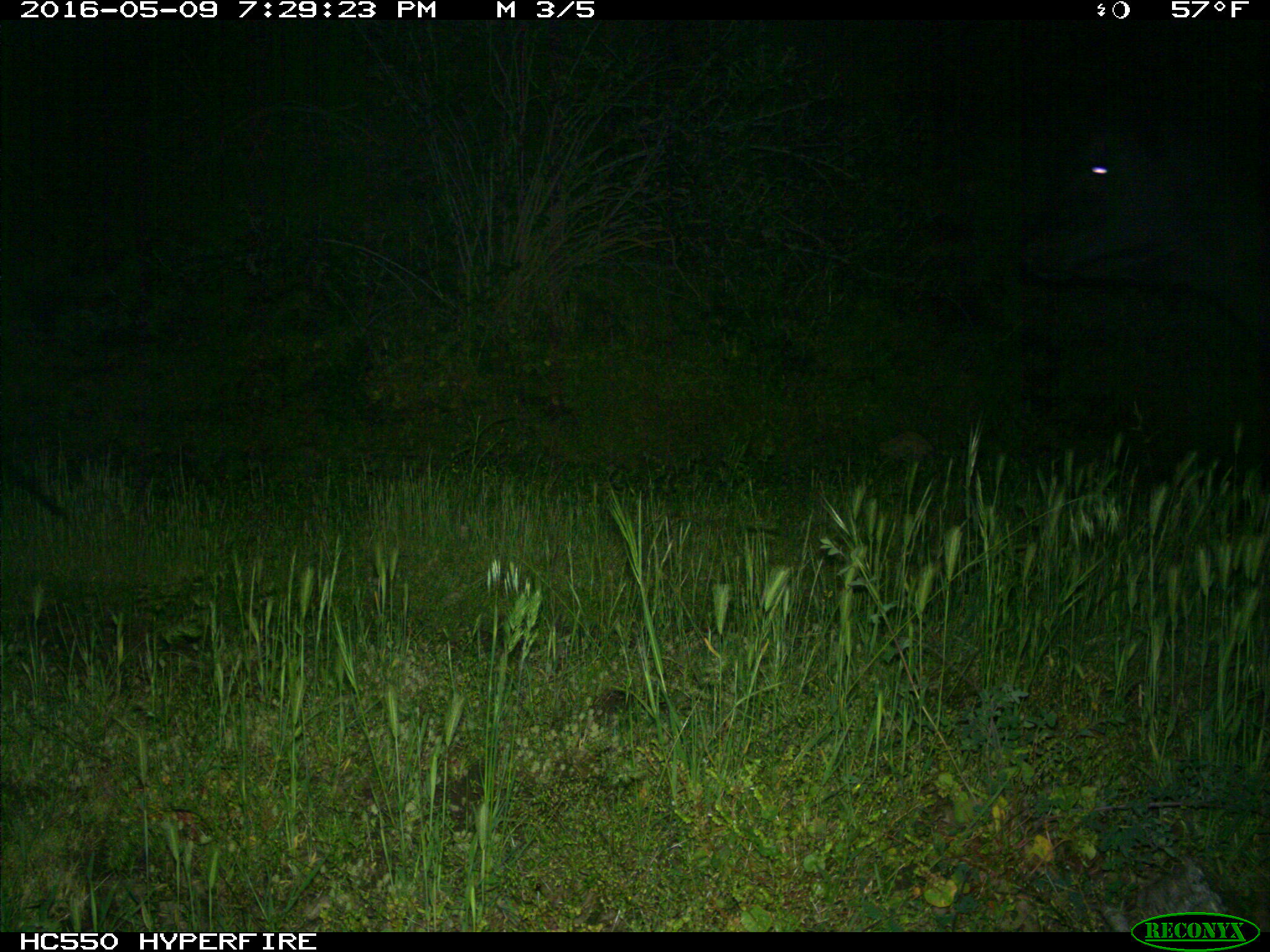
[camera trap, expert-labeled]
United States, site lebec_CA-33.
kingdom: Animalia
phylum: Chordata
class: Mammalia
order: Artiodactyla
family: Bovidae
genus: Bos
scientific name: Bos taurus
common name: domestic cow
Bos taurus (domestic cow).